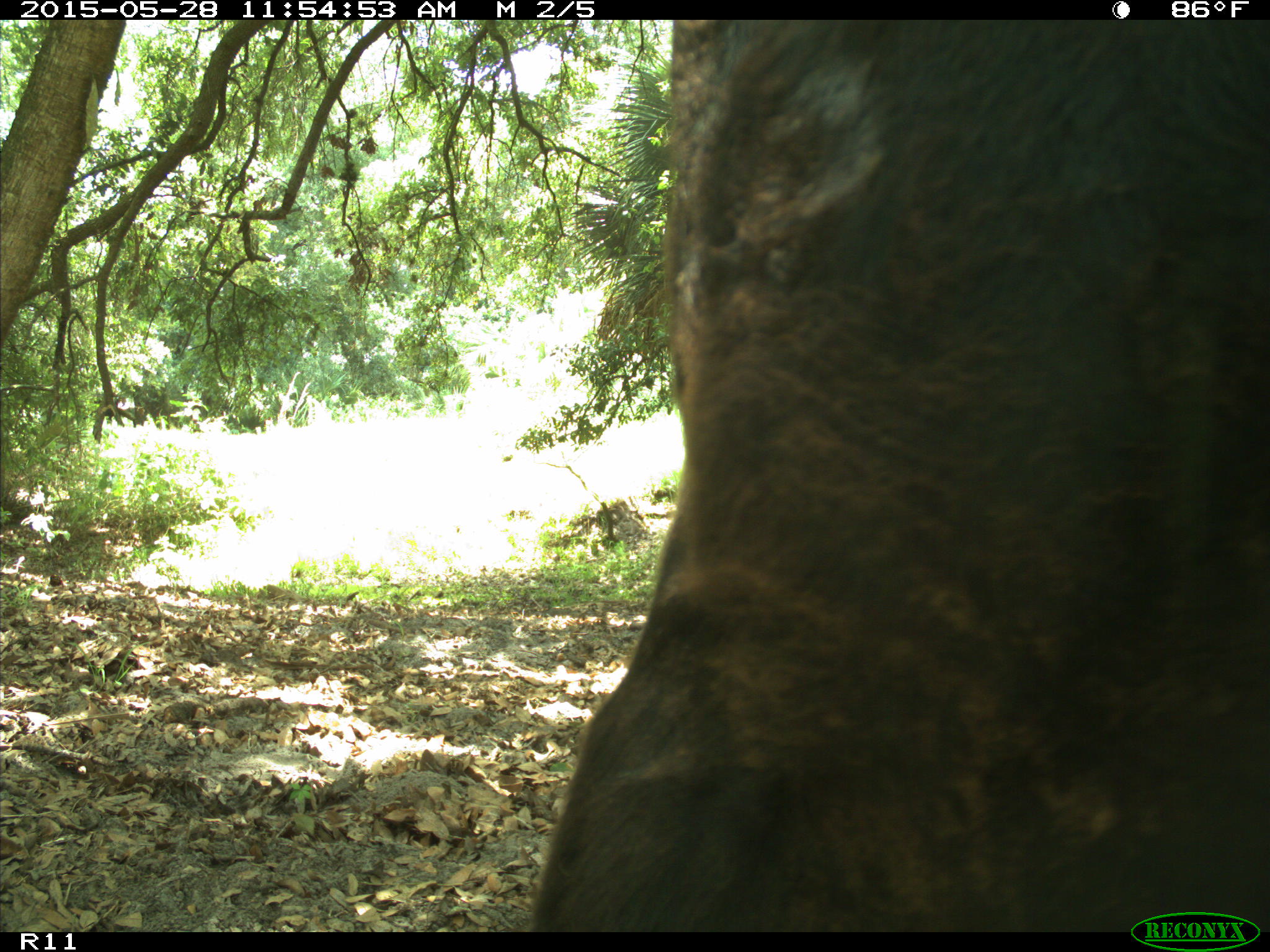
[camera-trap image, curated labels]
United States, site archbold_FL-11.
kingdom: Animalia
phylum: Chordata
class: Mammalia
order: Artiodactyla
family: Bovidae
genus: Bos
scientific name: Bos taurus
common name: domestic cow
Bos taurus (domestic cow).